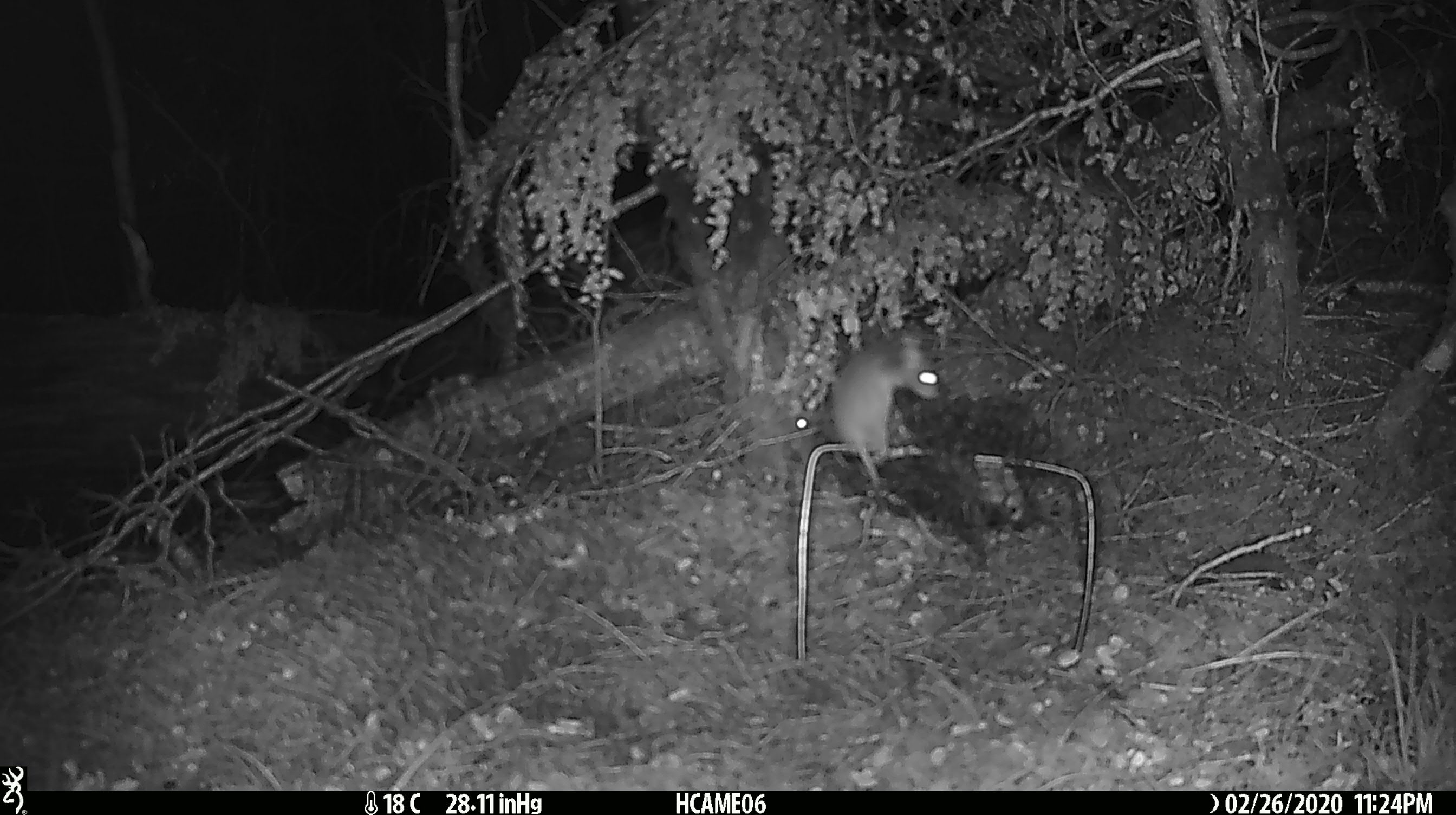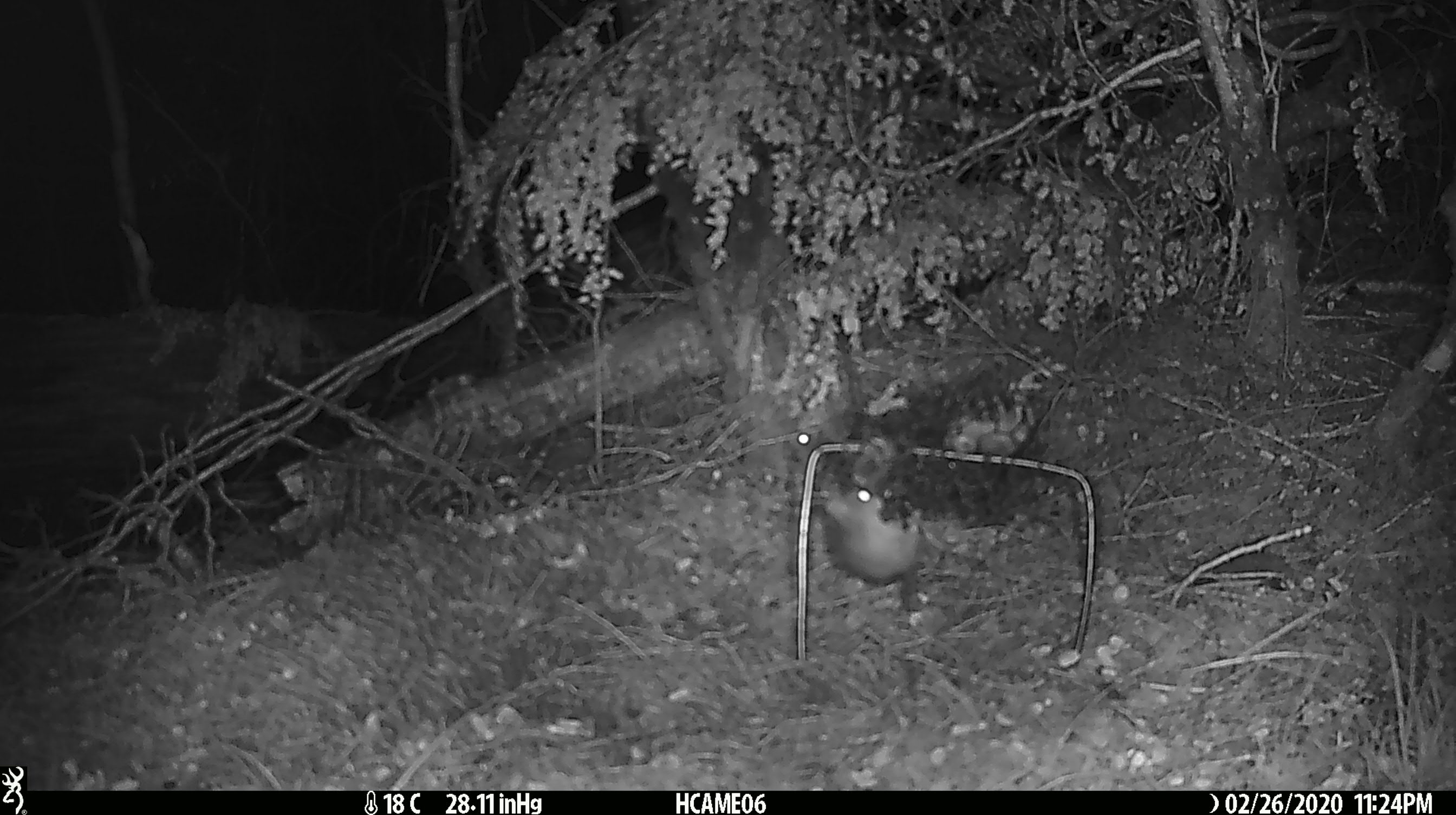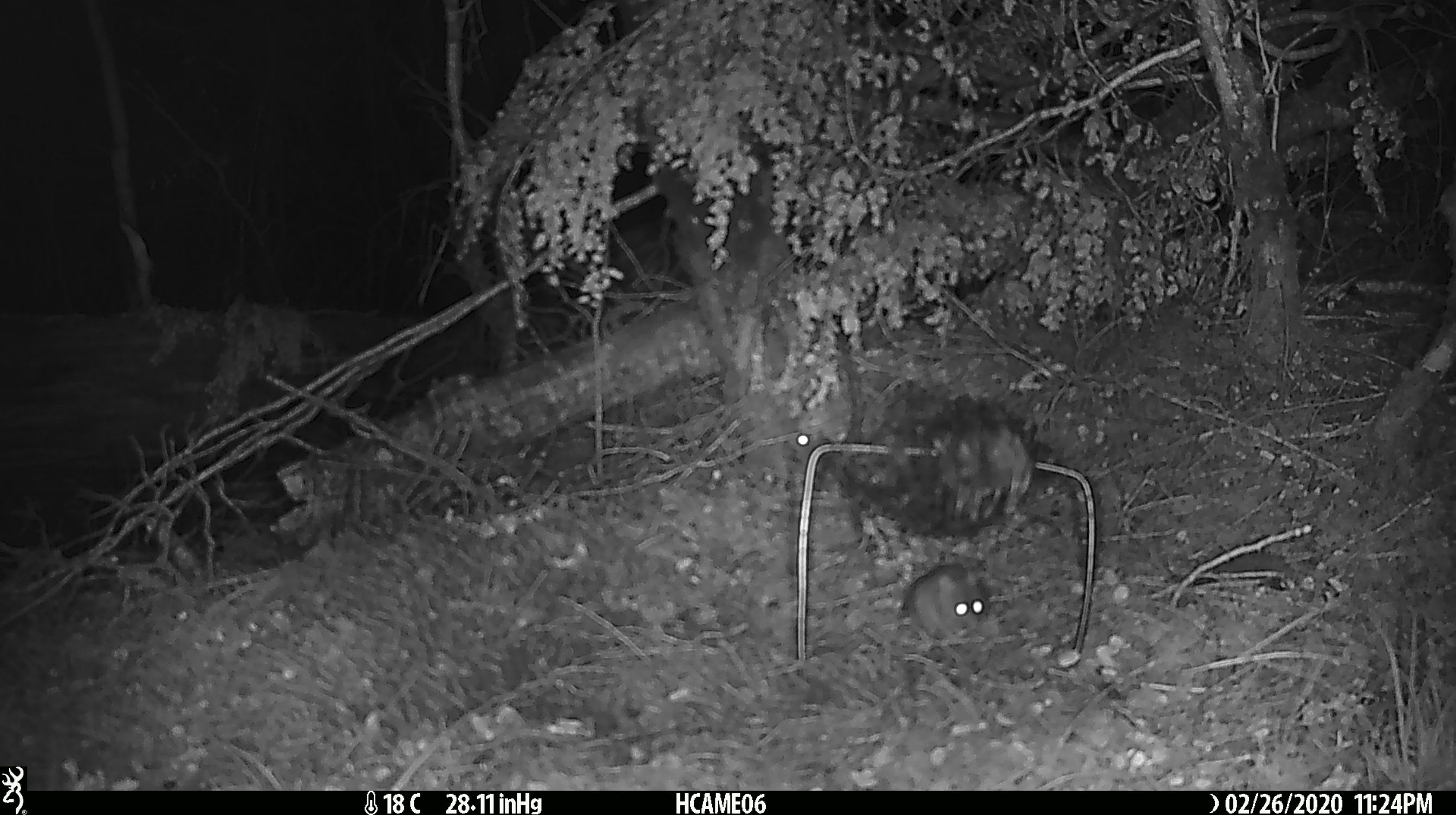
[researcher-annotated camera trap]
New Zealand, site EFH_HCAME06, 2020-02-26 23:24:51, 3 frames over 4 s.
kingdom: Animalia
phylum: Chordata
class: Mammalia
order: Rodentia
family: Muridae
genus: Mus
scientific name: Mus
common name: mouse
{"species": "mouse (Mus)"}